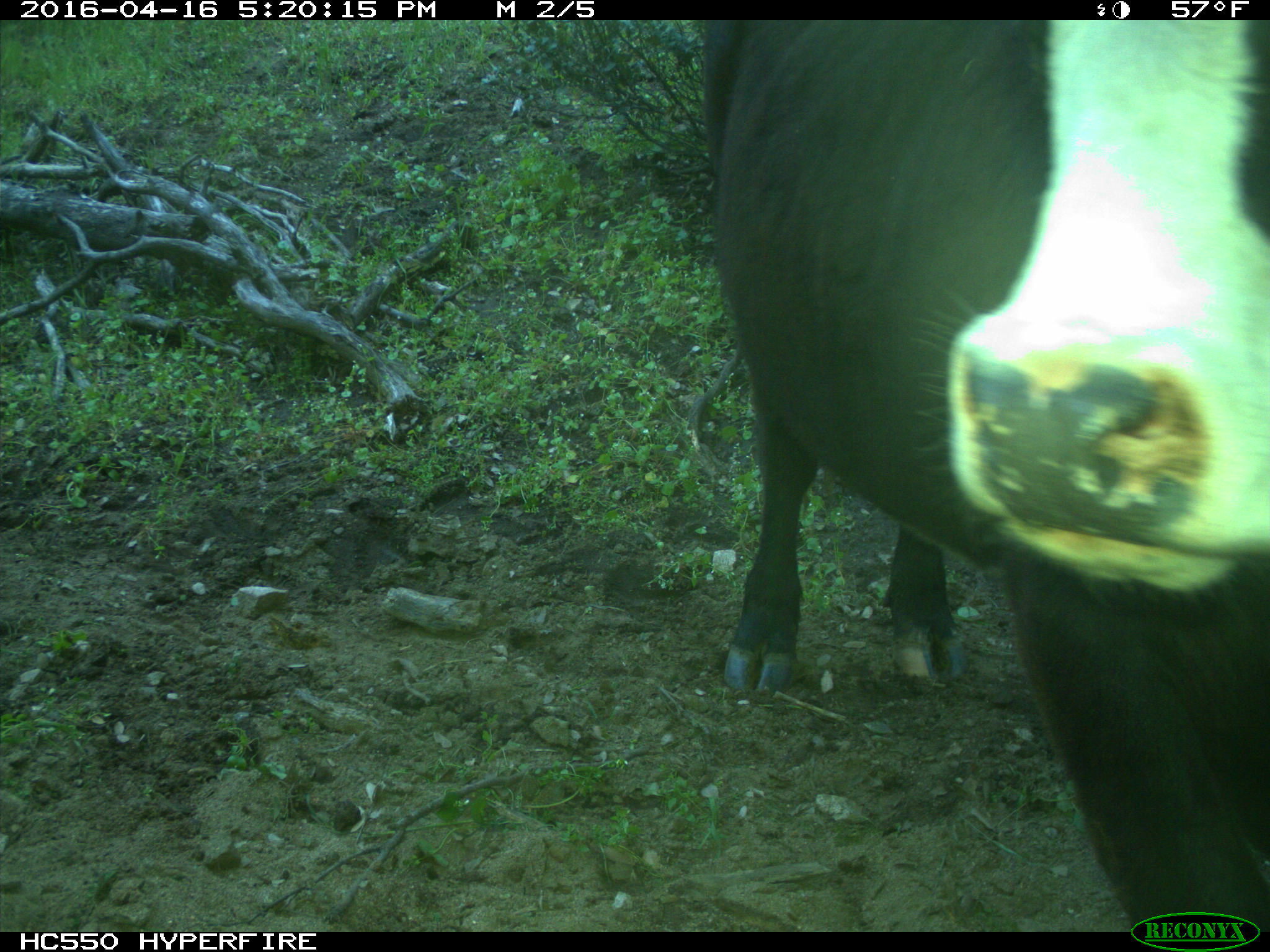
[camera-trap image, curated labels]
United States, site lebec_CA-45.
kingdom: Animalia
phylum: Chordata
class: Mammalia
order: Artiodactyla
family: Bovidae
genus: Bos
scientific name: Bos taurus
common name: domestic cow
Bos taurus (domestic cow).